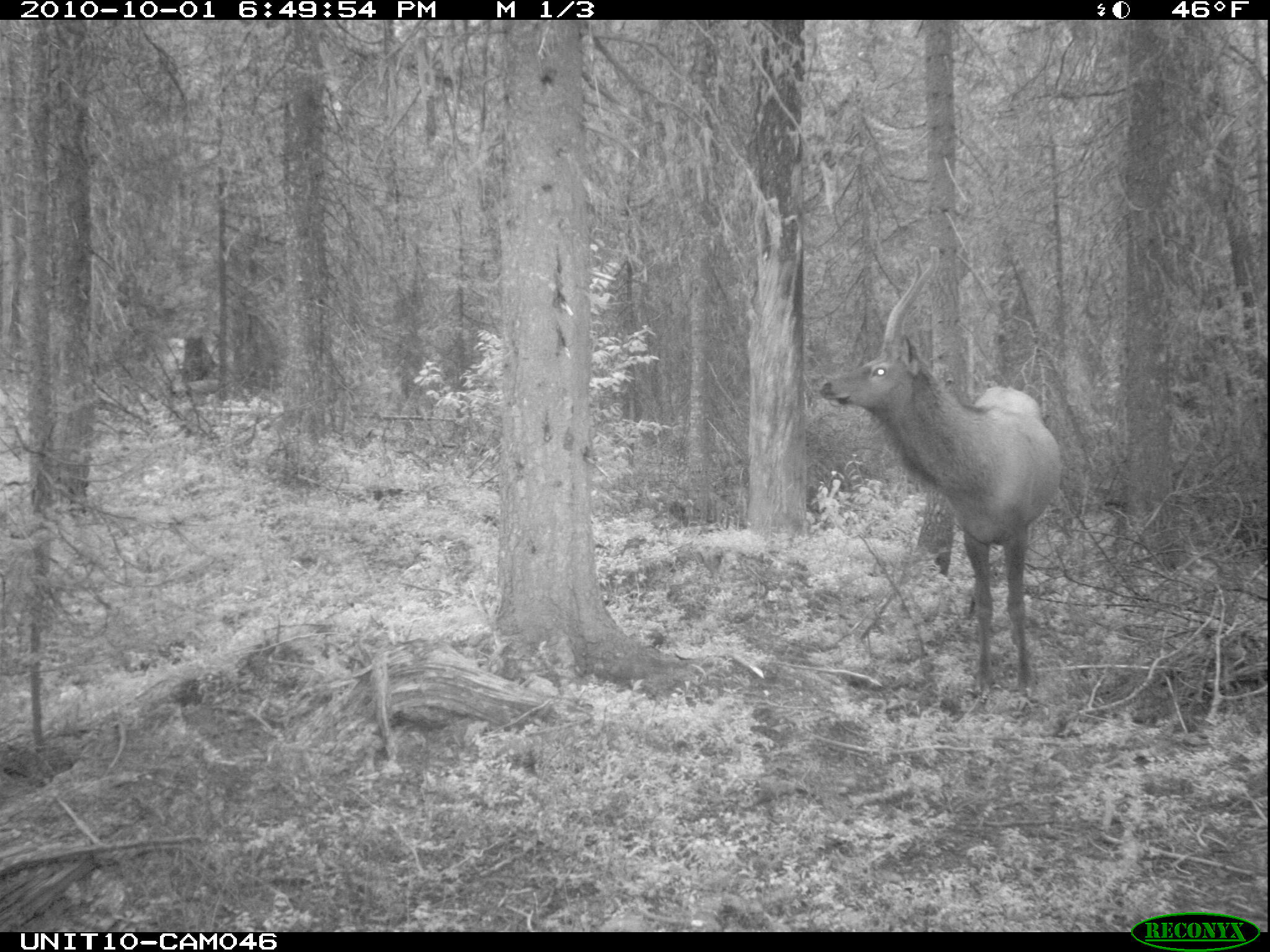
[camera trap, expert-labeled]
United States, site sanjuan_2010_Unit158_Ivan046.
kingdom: Animalia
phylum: Chordata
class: Mammalia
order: Artiodactyla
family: Cervidae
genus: Cervus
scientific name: Cervus elaphus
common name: red deer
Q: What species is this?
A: Cervus elaphus (red deer).